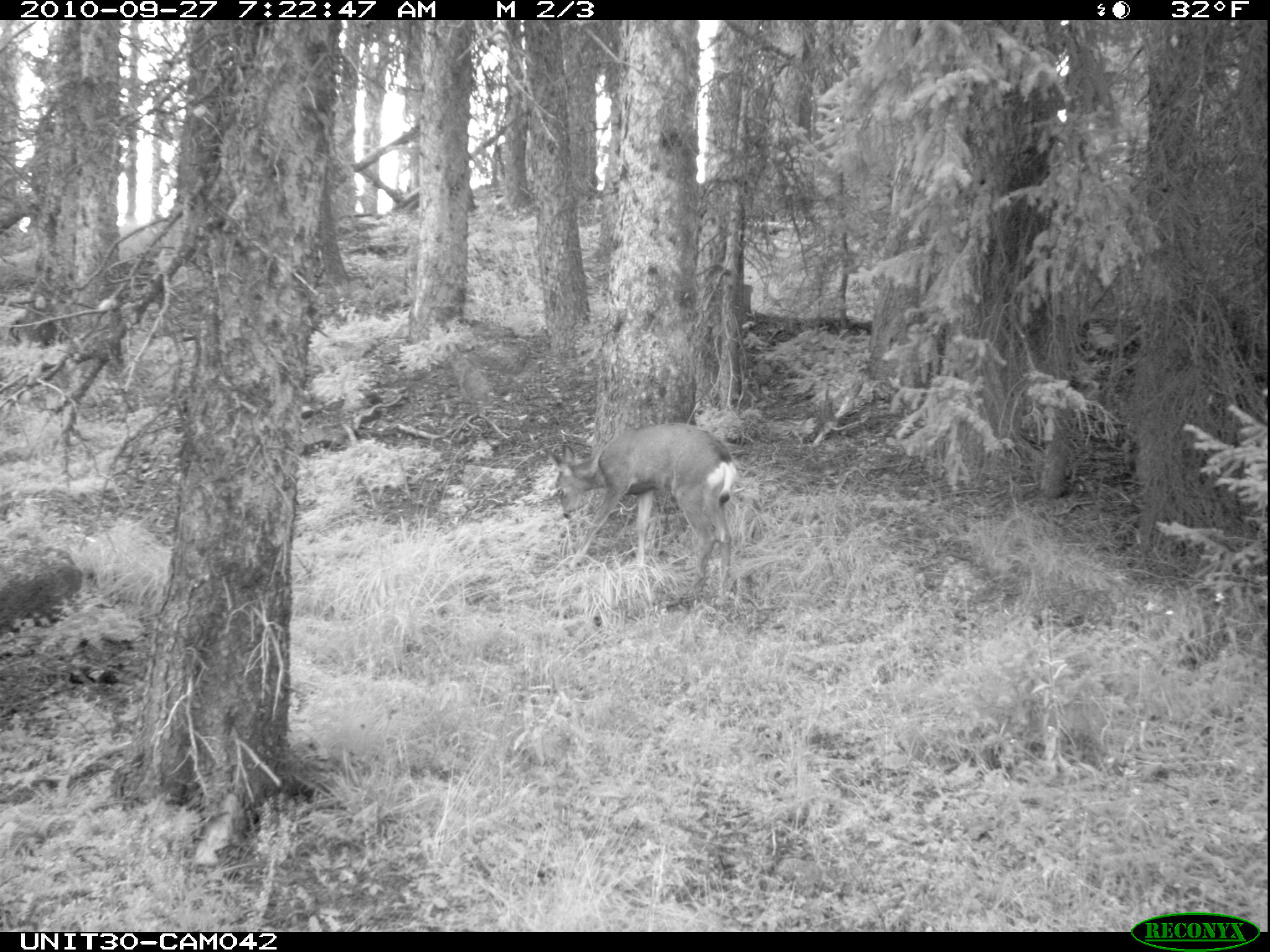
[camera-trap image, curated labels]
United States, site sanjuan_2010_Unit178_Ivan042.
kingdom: Animalia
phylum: Chordata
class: Mammalia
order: Artiodactyla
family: Cervidae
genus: Odocoileus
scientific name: Odocoileus hemionus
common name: mule deer